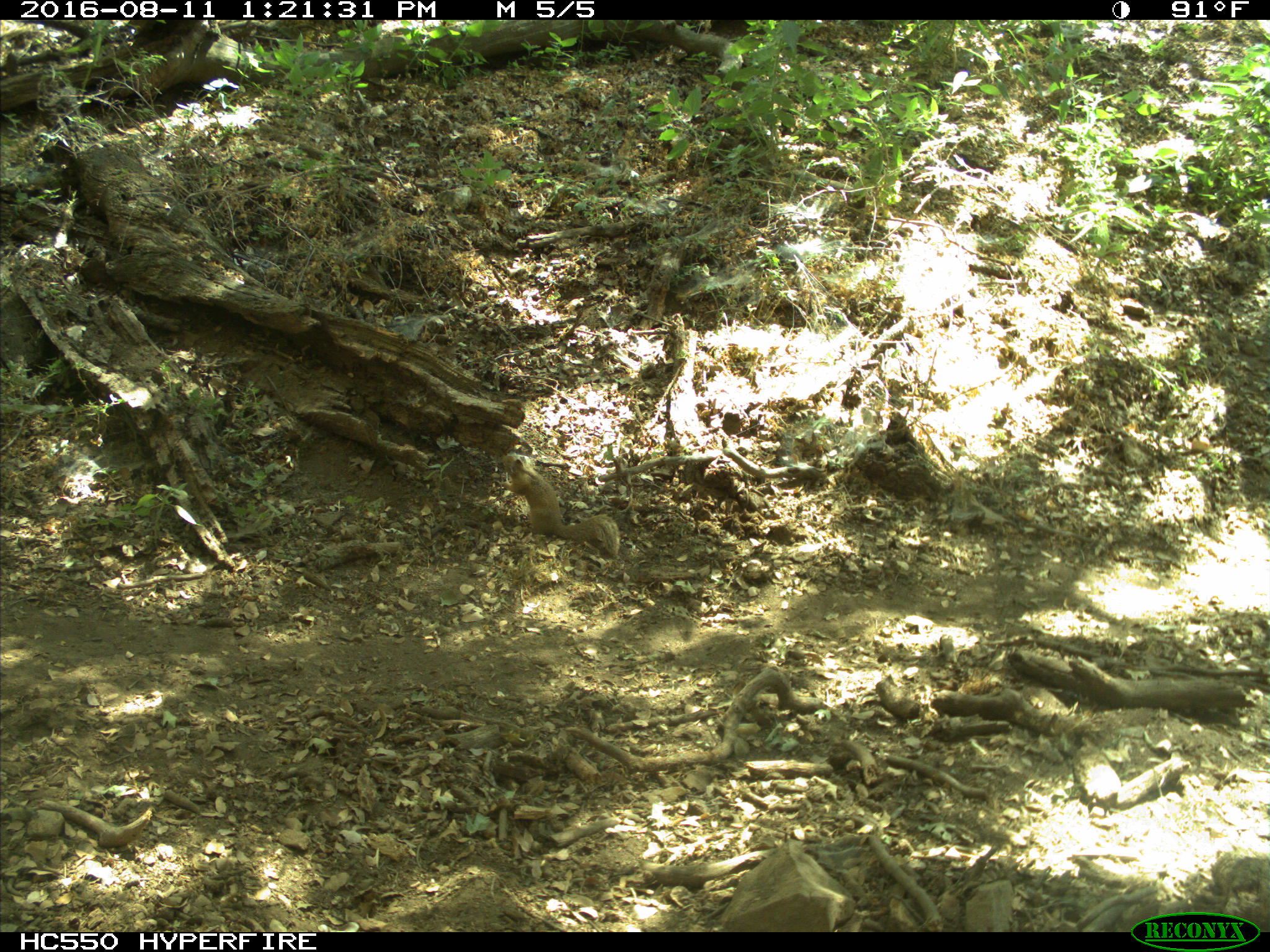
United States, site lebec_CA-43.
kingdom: Animalia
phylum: Chordata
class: Mammalia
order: Rodentia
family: Sciuridae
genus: Otospermophilus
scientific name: Otospermophilus beecheyi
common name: california ground squirrel